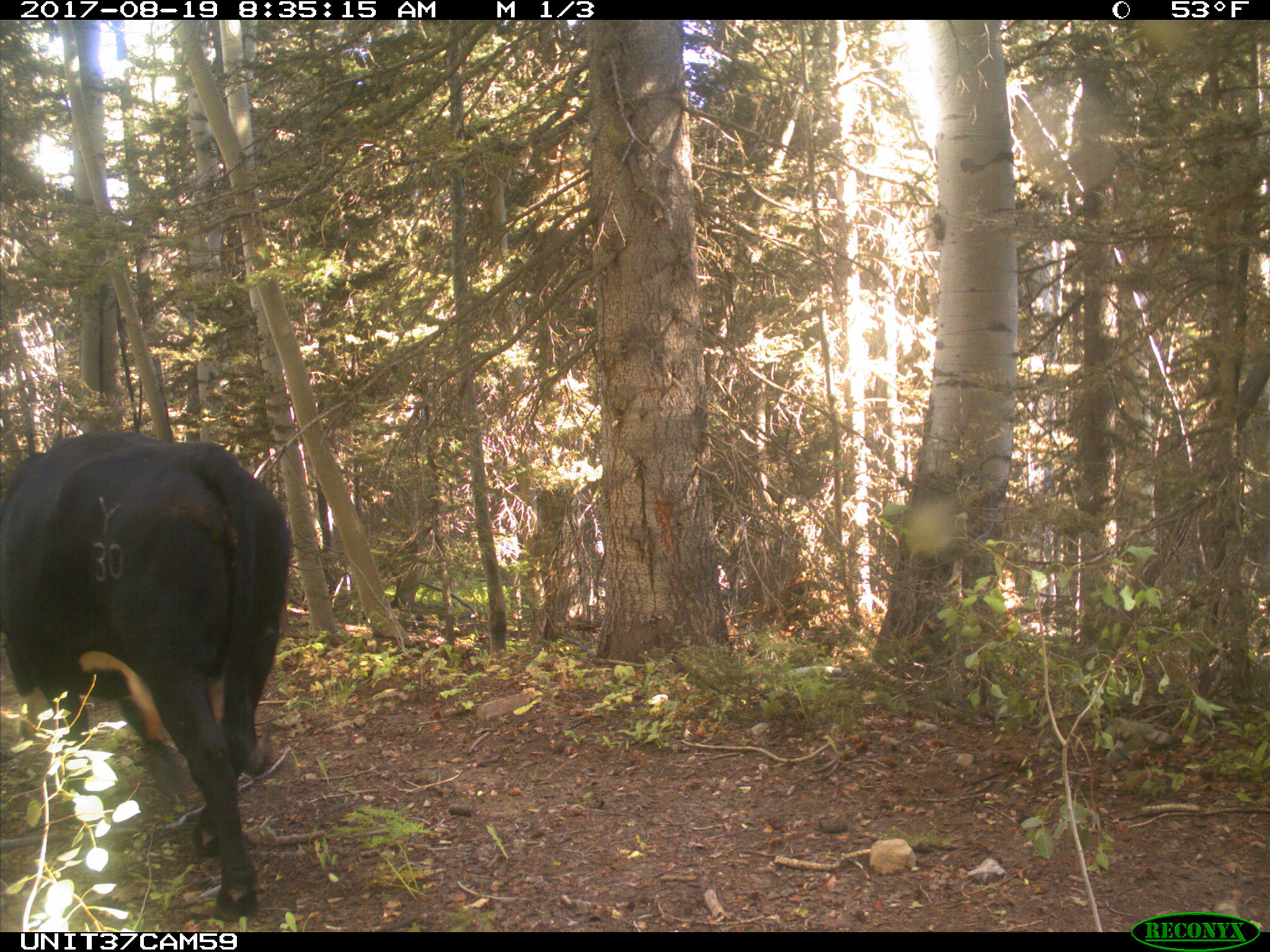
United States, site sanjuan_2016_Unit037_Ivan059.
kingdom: Animalia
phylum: Chordata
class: Mammalia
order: Artiodactyla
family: Bovidae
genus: Bos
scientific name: Bos taurus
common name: domestic cow